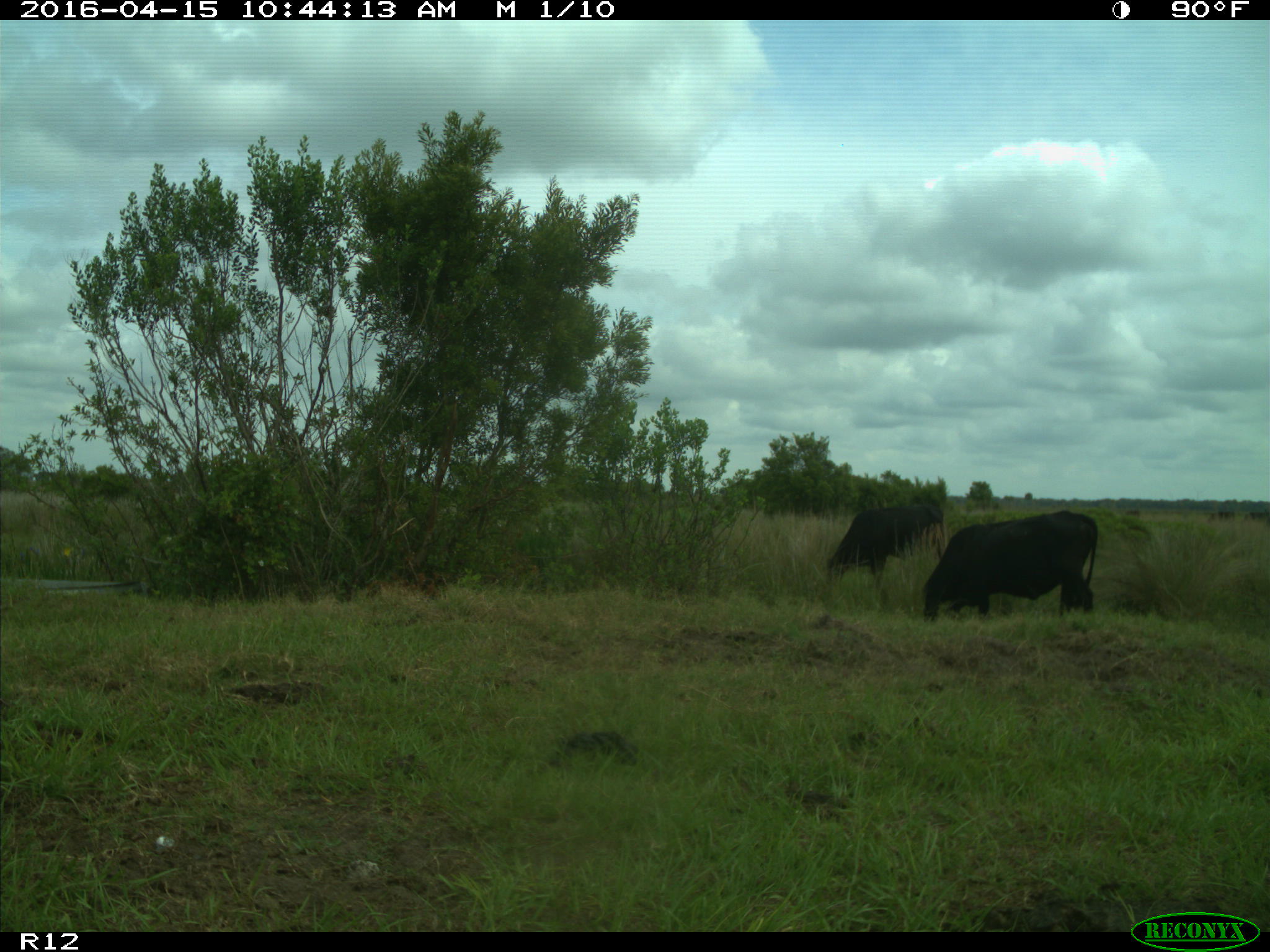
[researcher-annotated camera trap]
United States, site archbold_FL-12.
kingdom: Animalia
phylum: Chordata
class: Mammalia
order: Artiodactyla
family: Bovidae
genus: Bos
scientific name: Bos taurus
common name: domestic cow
Bos taurus (domestic cow).